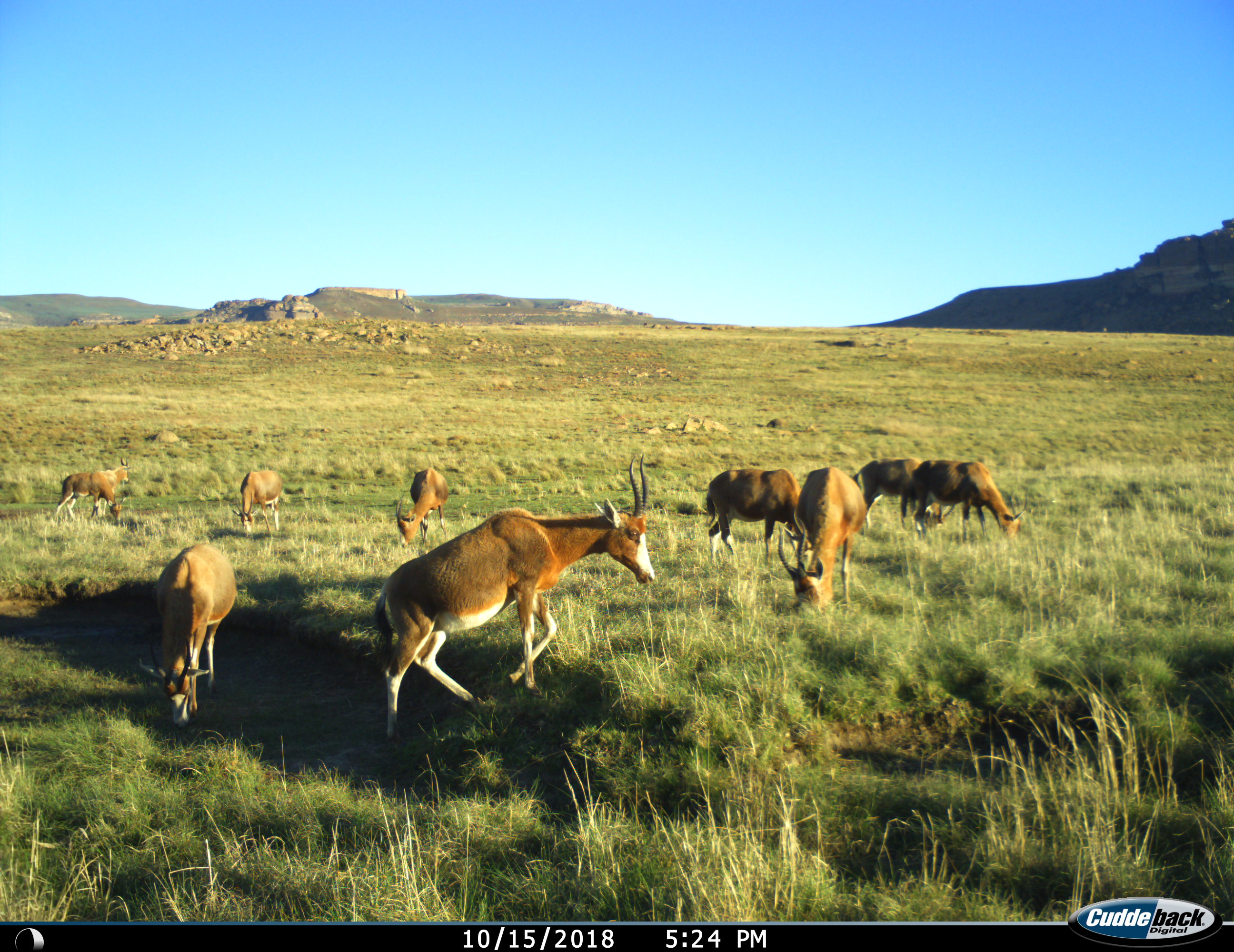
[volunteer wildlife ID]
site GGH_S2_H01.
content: unidentified animal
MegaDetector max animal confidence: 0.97